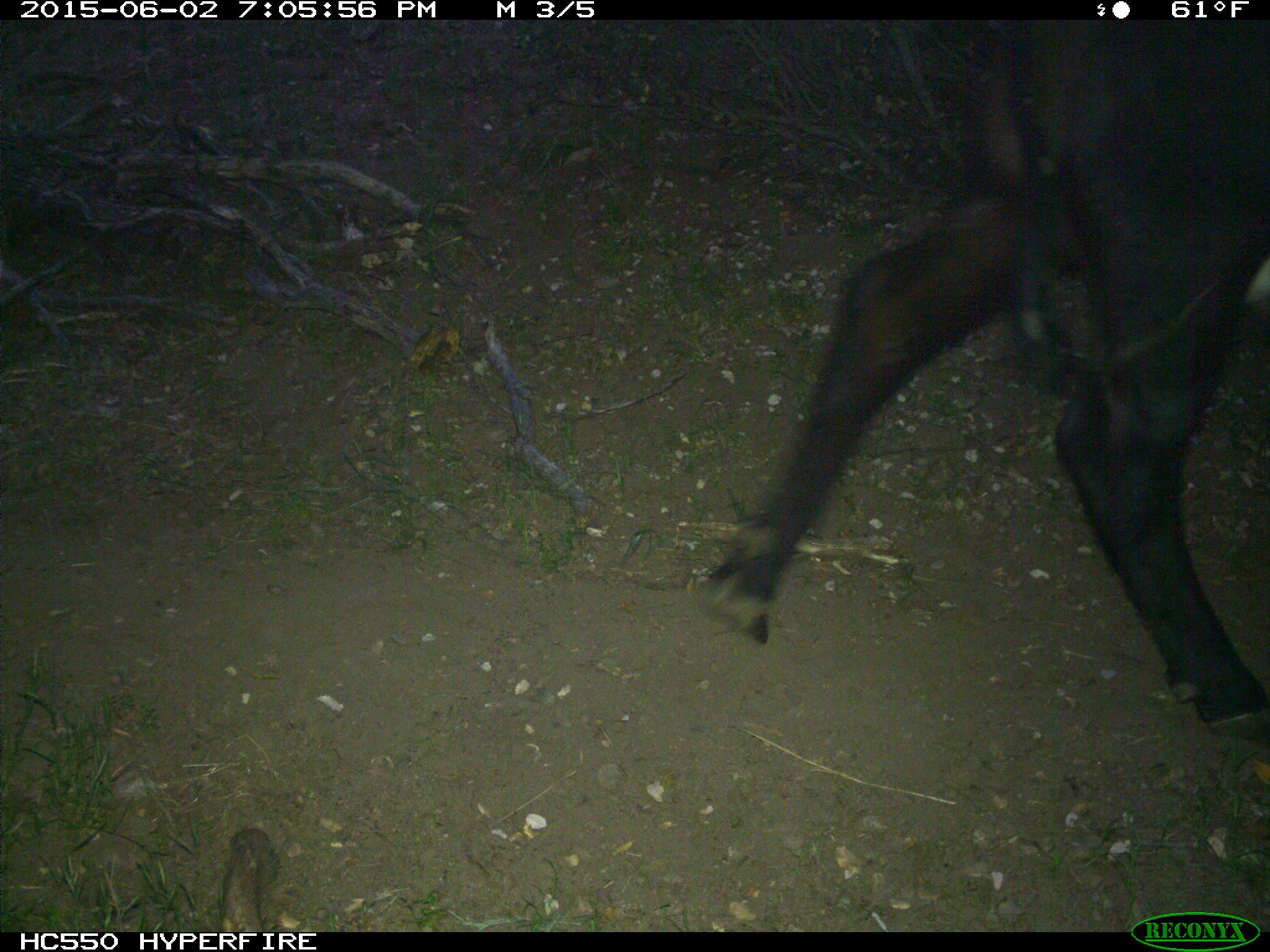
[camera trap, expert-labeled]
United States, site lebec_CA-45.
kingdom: Animalia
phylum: Chordata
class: Mammalia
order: Artiodactyla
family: Bovidae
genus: Bos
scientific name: Bos taurus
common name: domestic cow